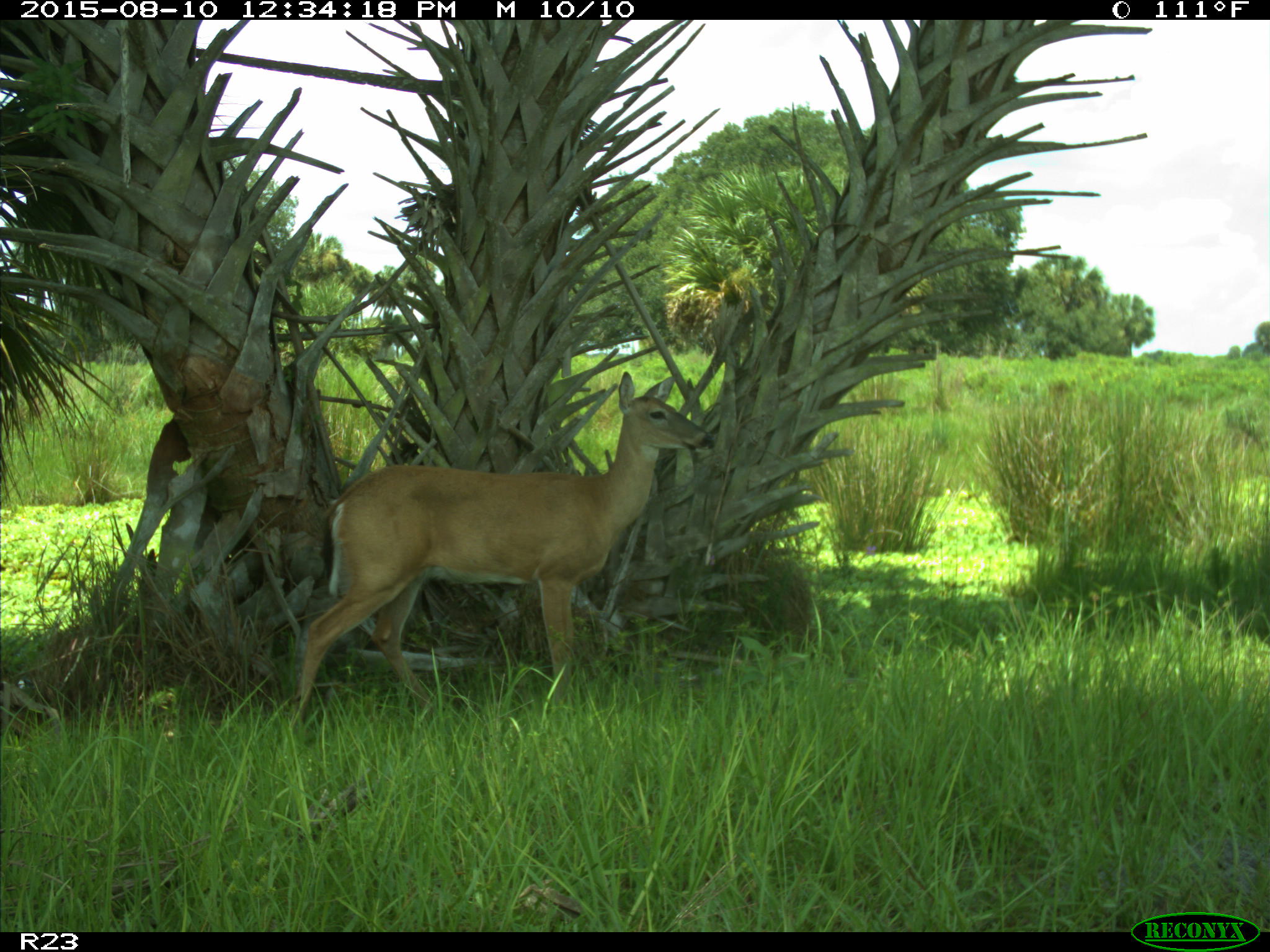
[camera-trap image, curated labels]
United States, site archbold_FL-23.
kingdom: Animalia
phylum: Chordata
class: Mammalia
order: Artiodactyla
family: Cervidae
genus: Odocoileus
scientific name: Odocoileus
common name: deer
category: unidentified deer